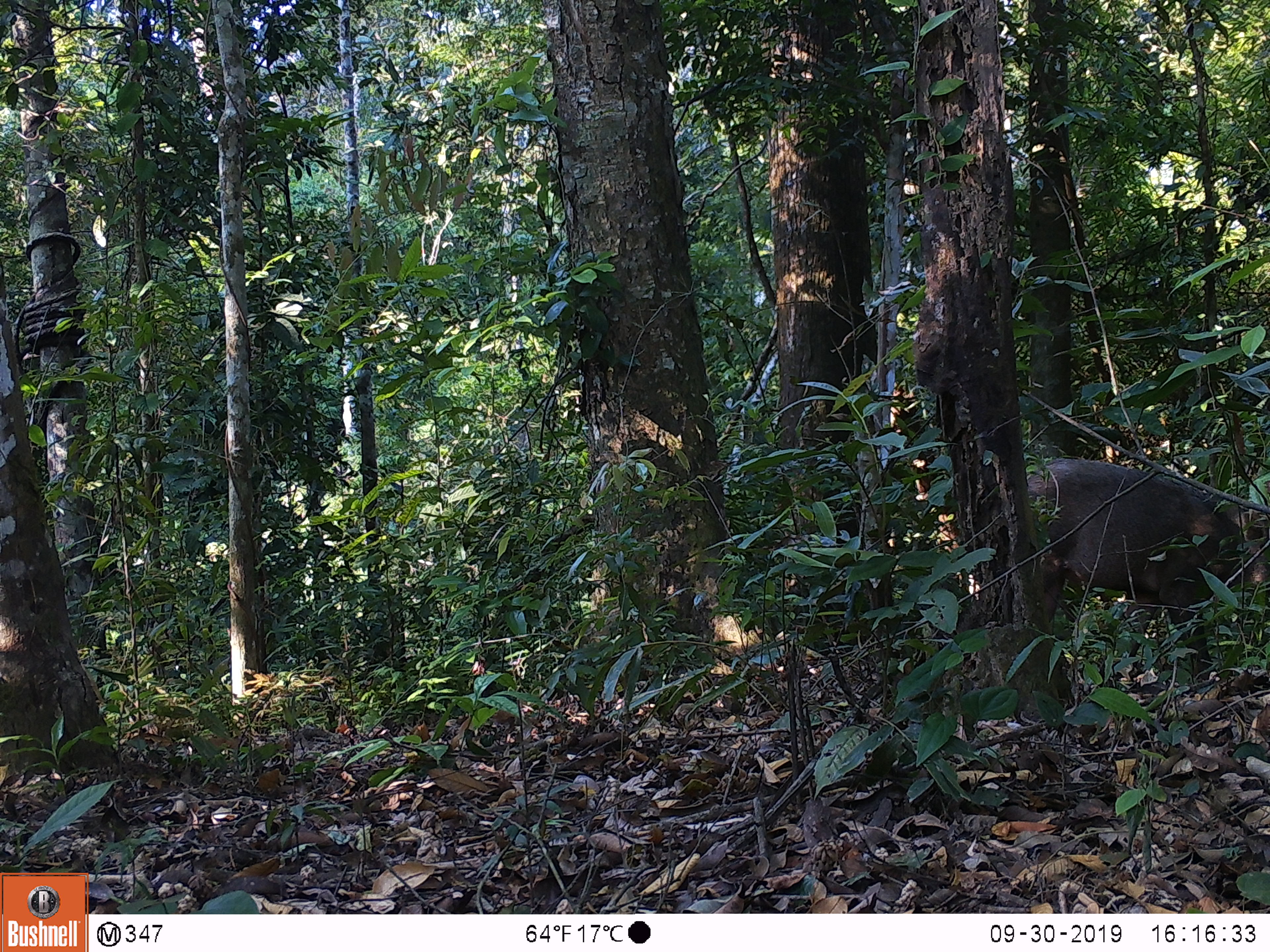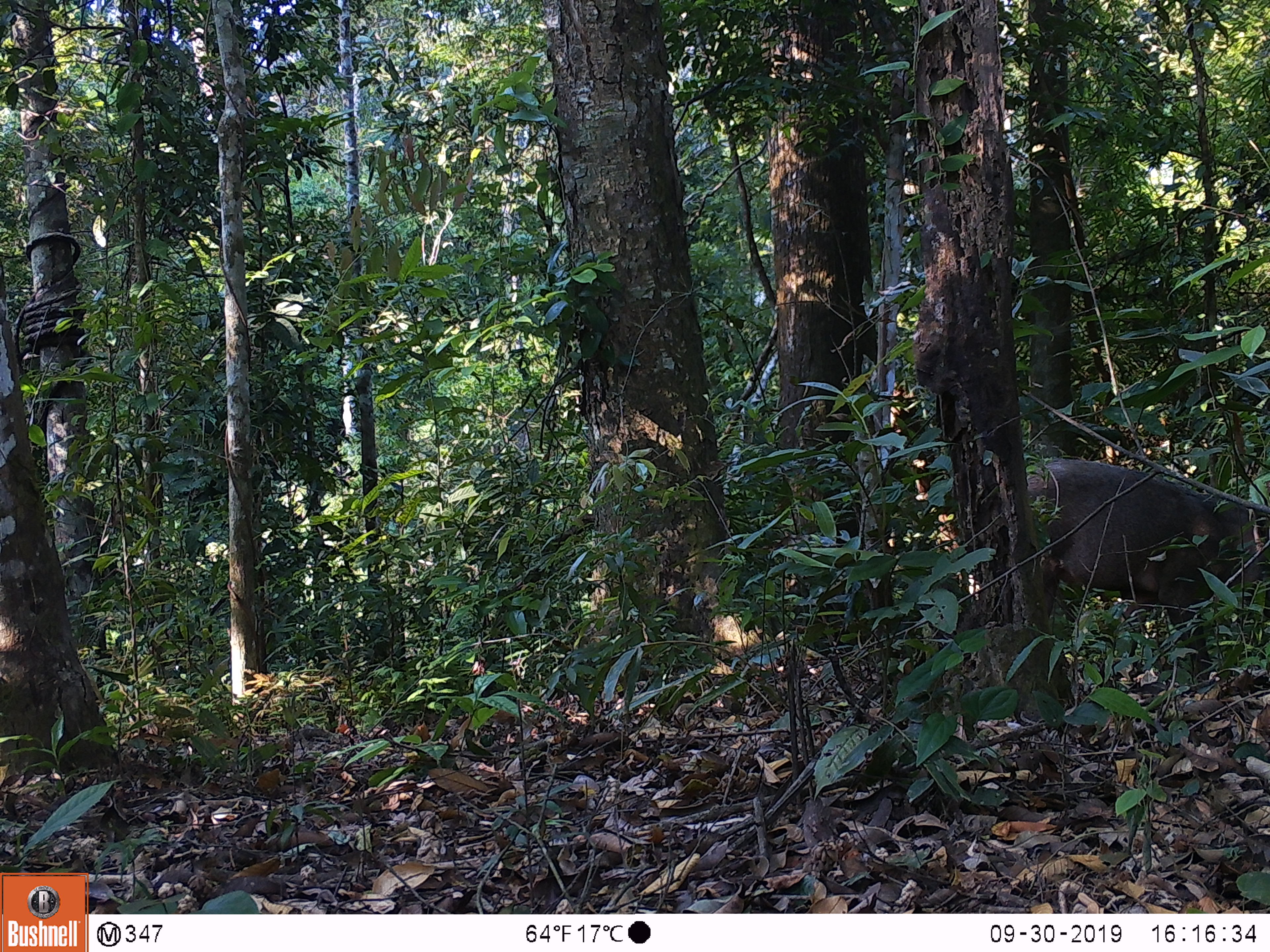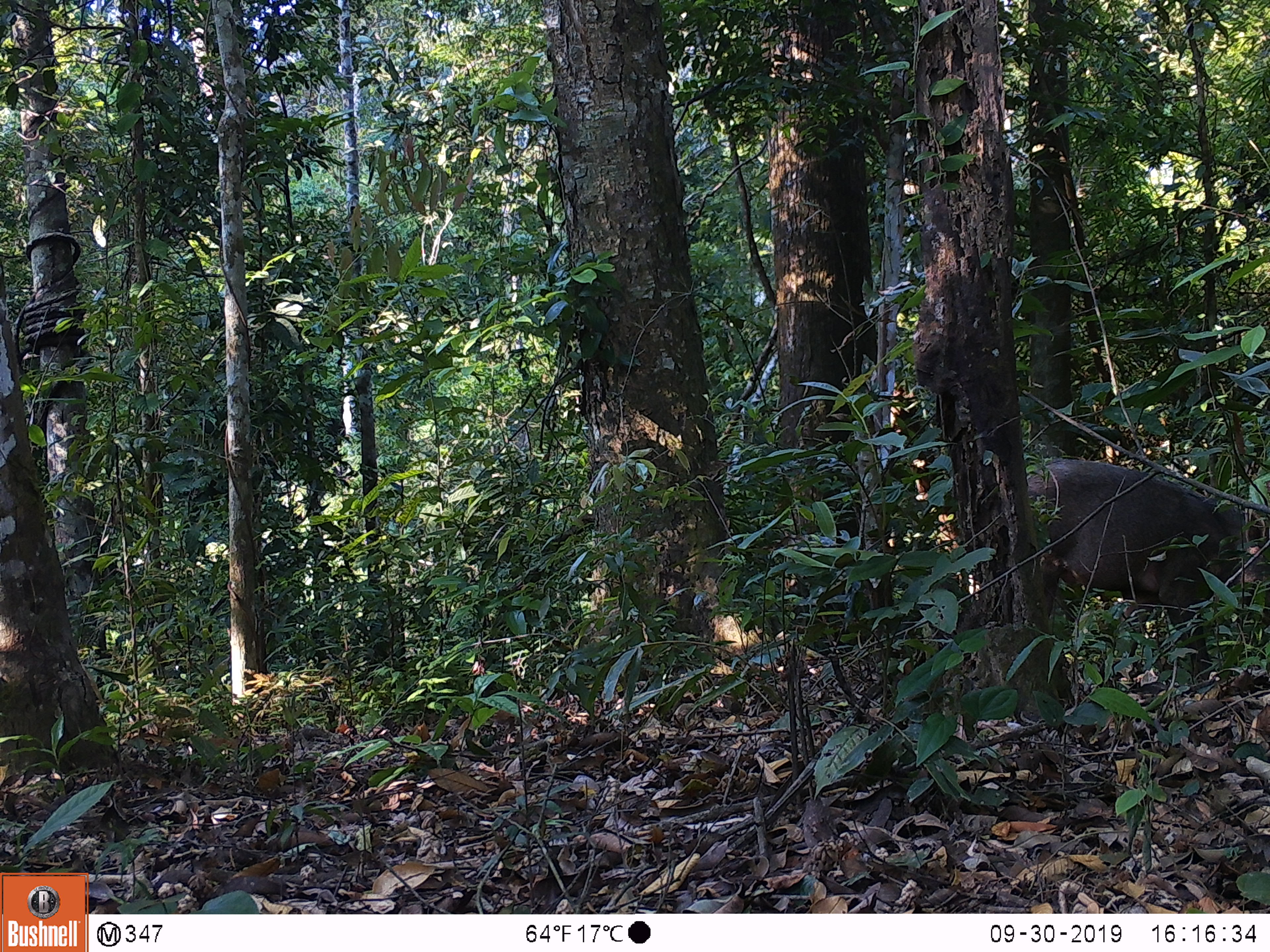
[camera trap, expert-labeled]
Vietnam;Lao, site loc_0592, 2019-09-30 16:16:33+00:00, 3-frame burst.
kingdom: Animalia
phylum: Chordata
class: Mammalia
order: Artiodactyla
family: Suidae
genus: Sus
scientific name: Sus scrofa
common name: eurasian wild pig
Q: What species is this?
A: Eurasian wild pig (Sus scrofa).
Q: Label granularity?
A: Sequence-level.